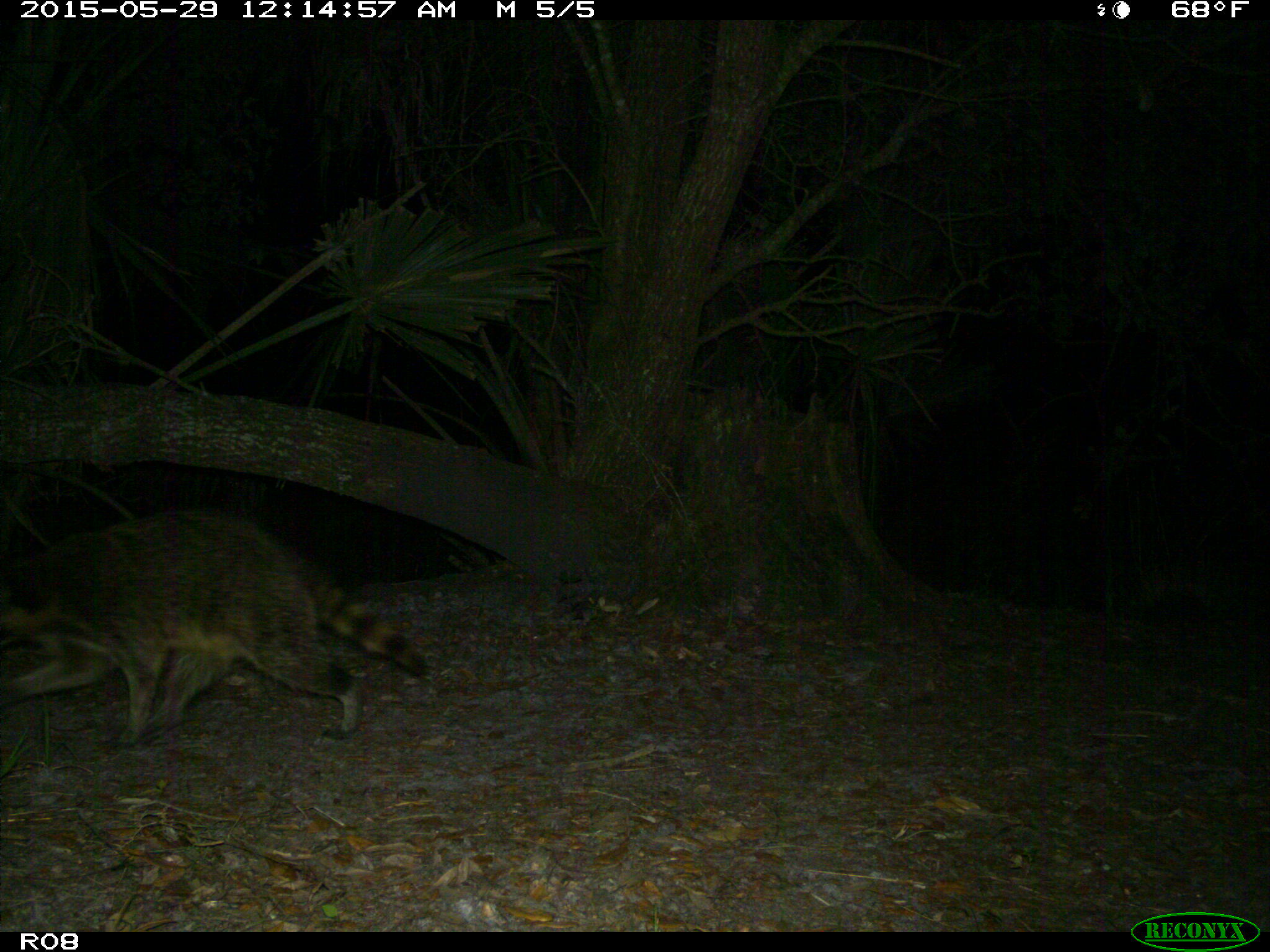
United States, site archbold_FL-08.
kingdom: Animalia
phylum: Chordata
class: Mammalia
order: Carnivora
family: Procyonidae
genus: Procyon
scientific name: Procyon lotor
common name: common raccoon